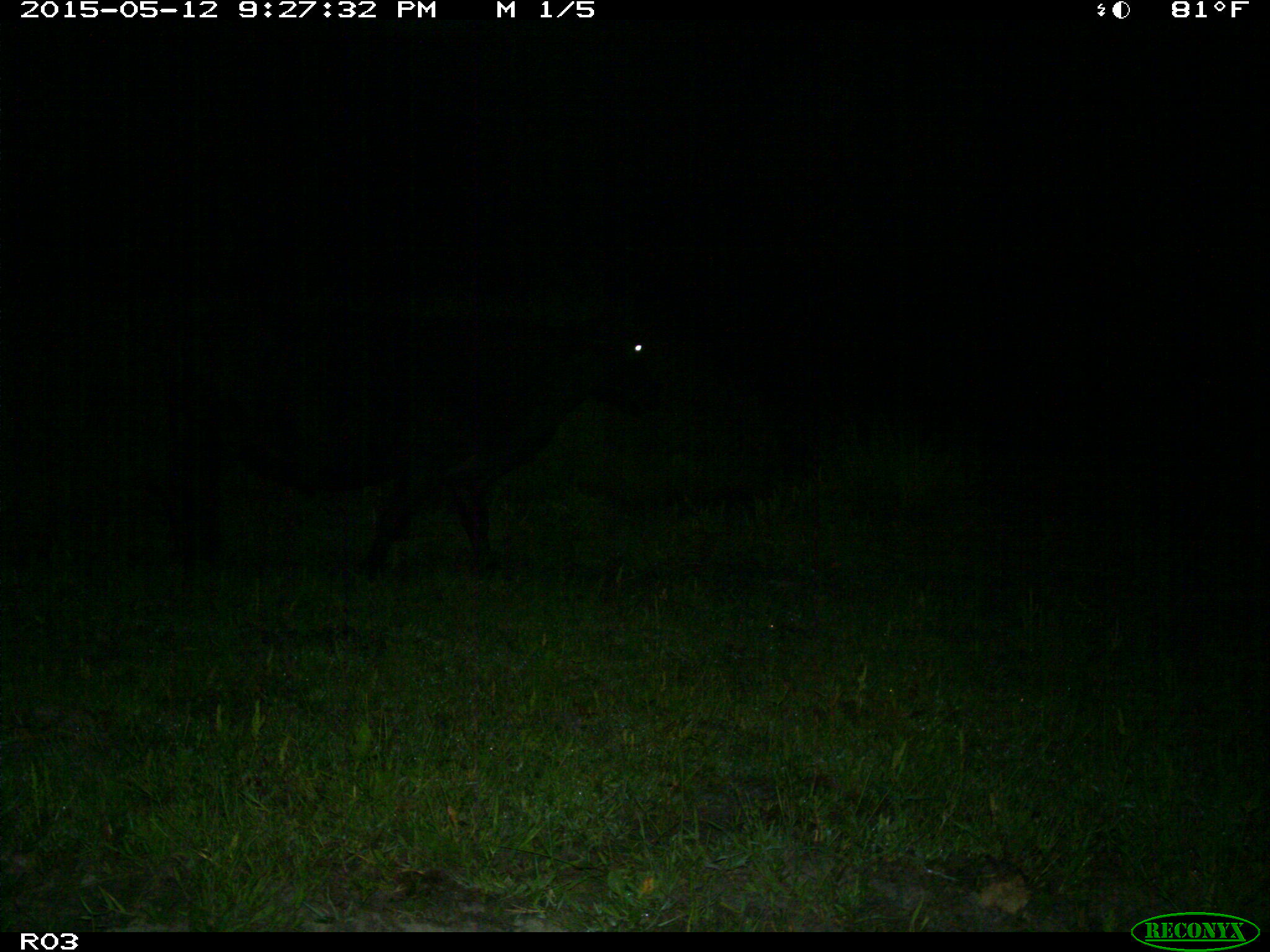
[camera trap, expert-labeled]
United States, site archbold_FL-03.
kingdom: Animalia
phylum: Chordata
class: Mammalia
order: Artiodactyla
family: Bovidae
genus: Bos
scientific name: Bos taurus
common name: domestic cow